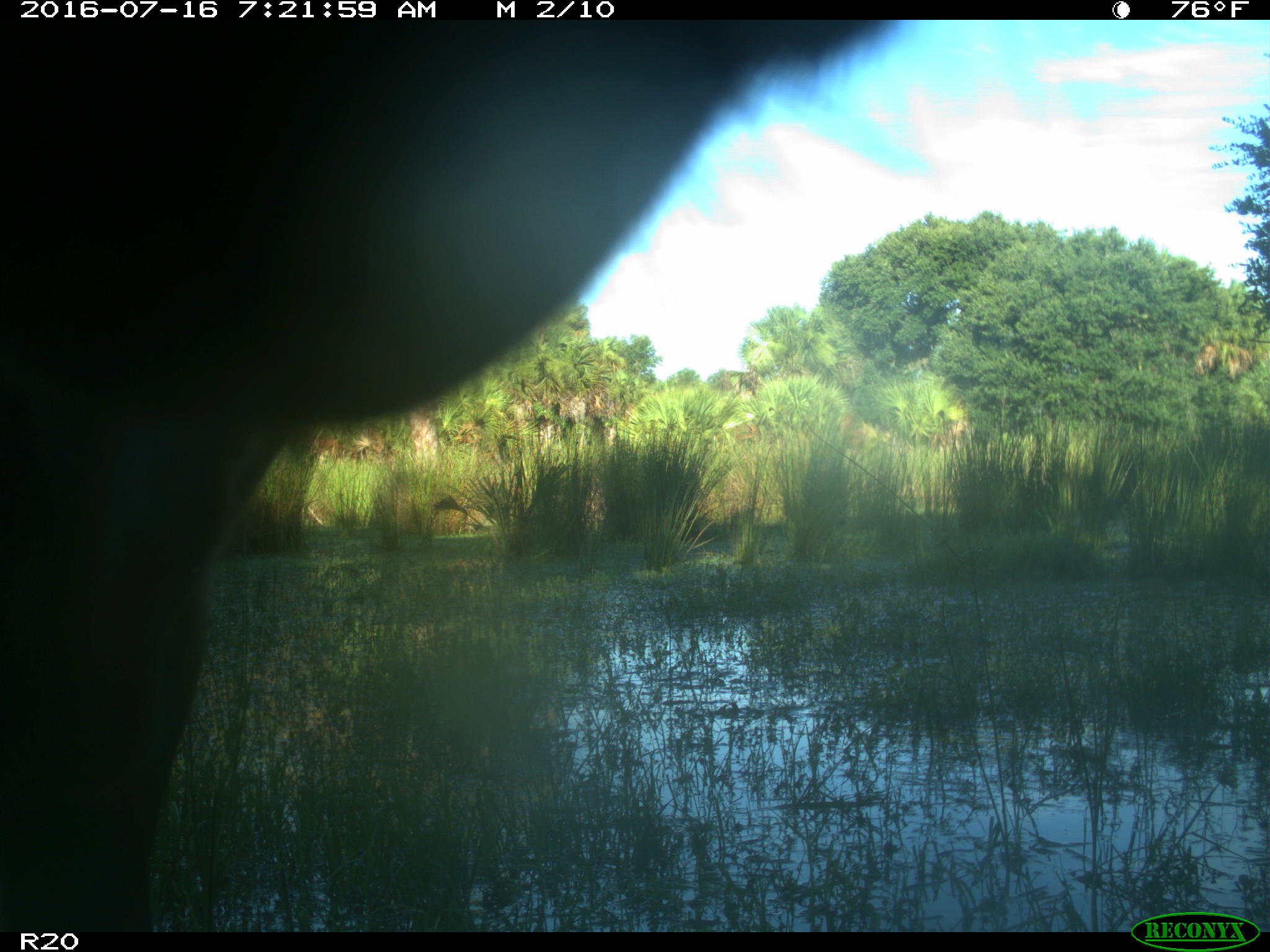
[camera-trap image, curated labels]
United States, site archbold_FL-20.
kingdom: Animalia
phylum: Chordata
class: Mammalia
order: Artiodactyla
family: Bovidae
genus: Bos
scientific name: Bos taurus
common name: domestic cow